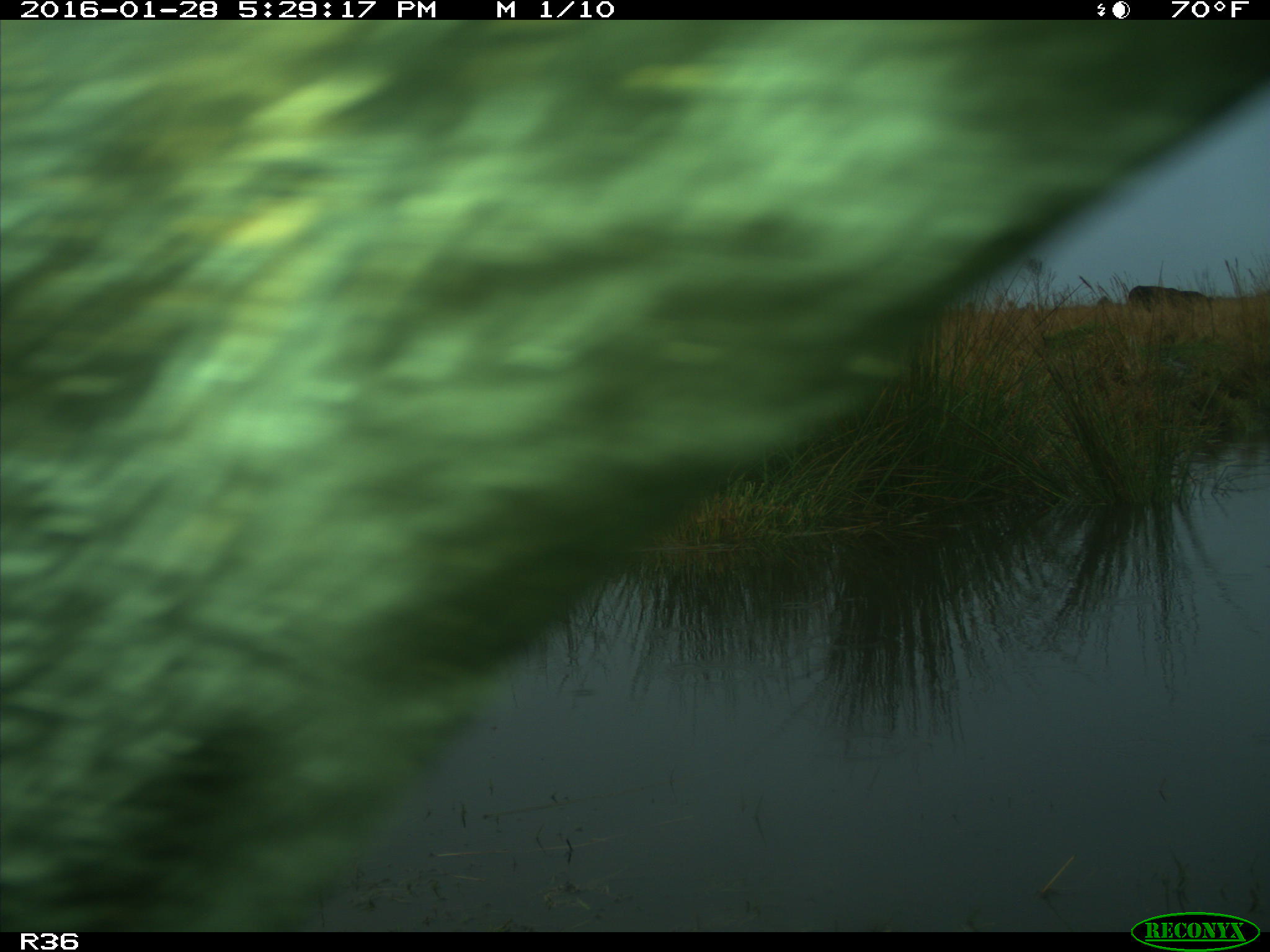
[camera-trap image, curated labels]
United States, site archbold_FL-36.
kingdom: Animalia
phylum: Chordata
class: Mammalia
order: Artiodactyla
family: Bovidae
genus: Bos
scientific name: Bos taurus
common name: domestic cow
Bos taurus (domestic cow).